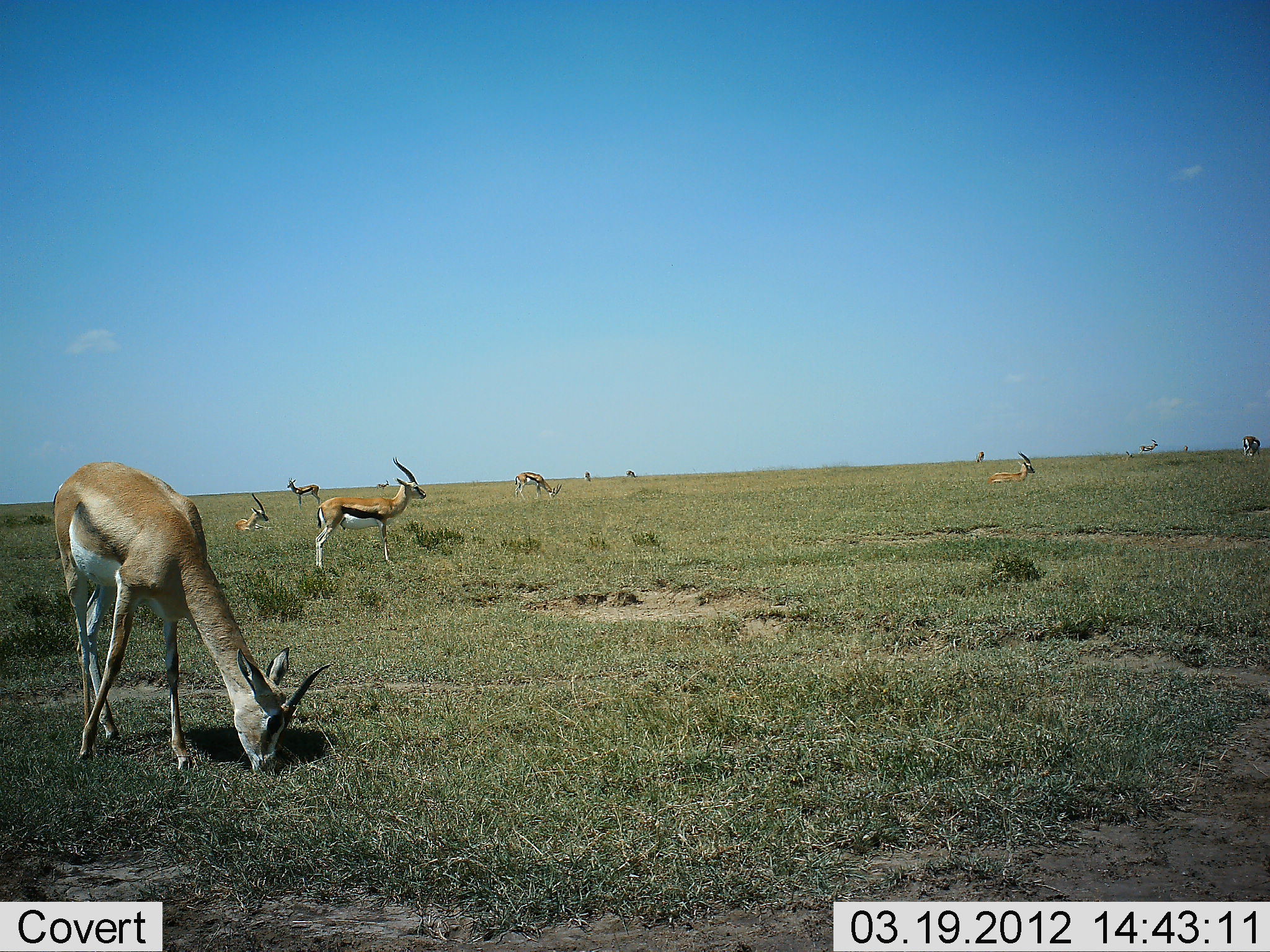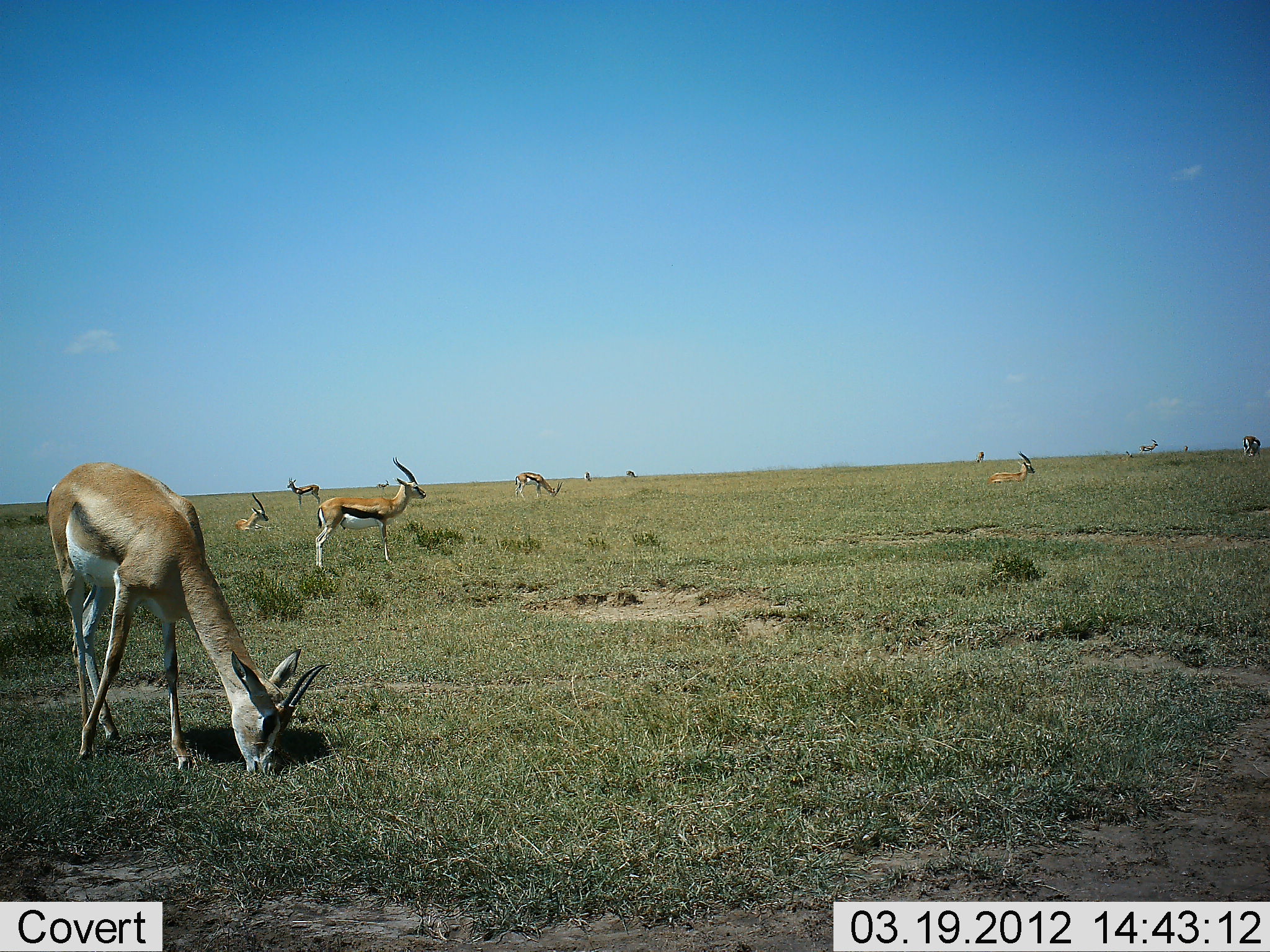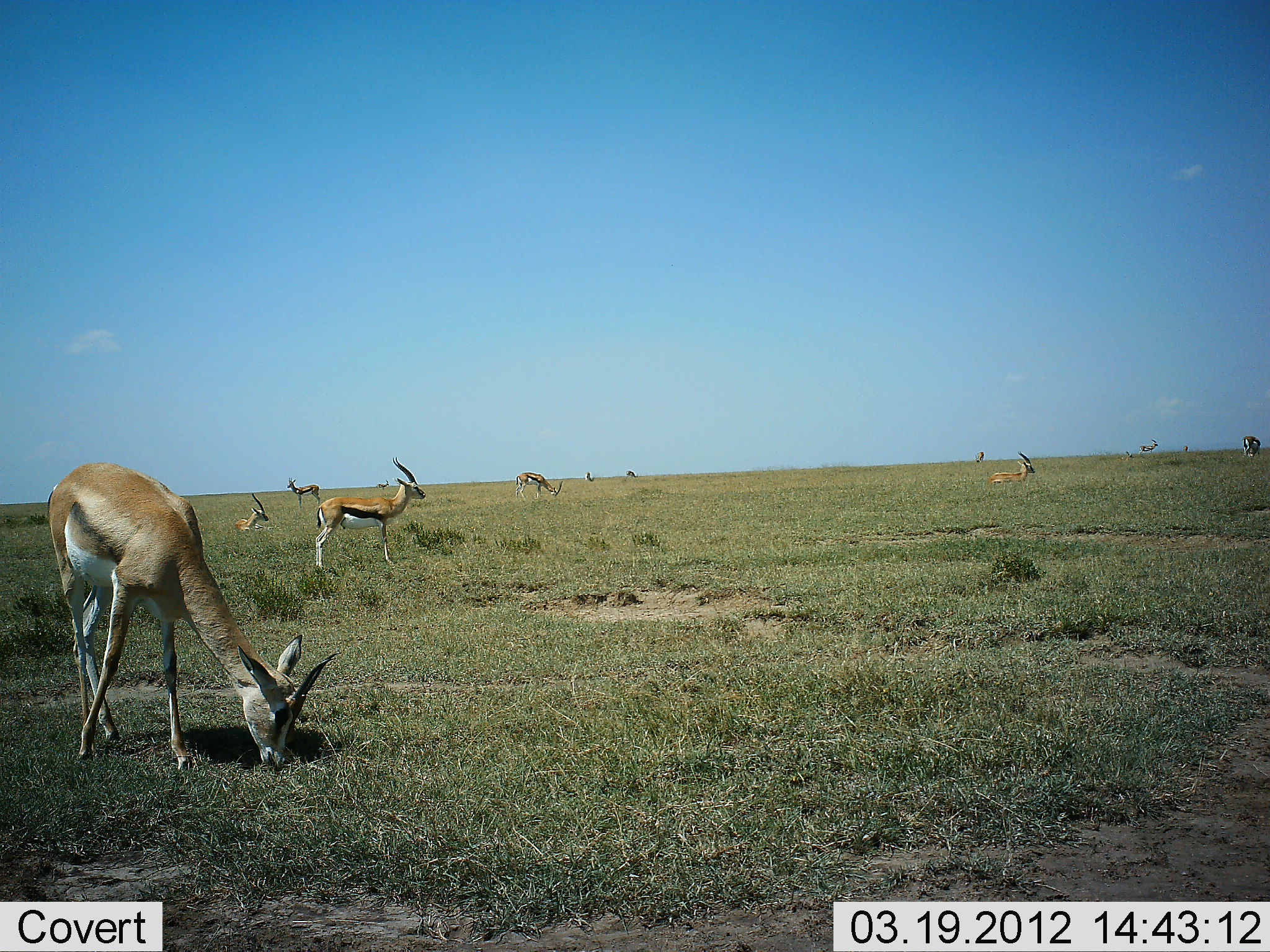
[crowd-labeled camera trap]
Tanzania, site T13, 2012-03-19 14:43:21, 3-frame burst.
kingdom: Animalia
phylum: Chordata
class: Mammalia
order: Artiodactyla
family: Bovidae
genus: Eudorcas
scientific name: Eudorcas thomsonii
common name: thomson's gazelle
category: gazellethomsons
Gazellethomsons (thomson's gazelle) (Eudorcas thomsonii), count 10. Behavior (volunteer vote fractions): standing 89%, resting 57%, moving 8%, interacting 3%. Young present (vote fraction): 0%. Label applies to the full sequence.